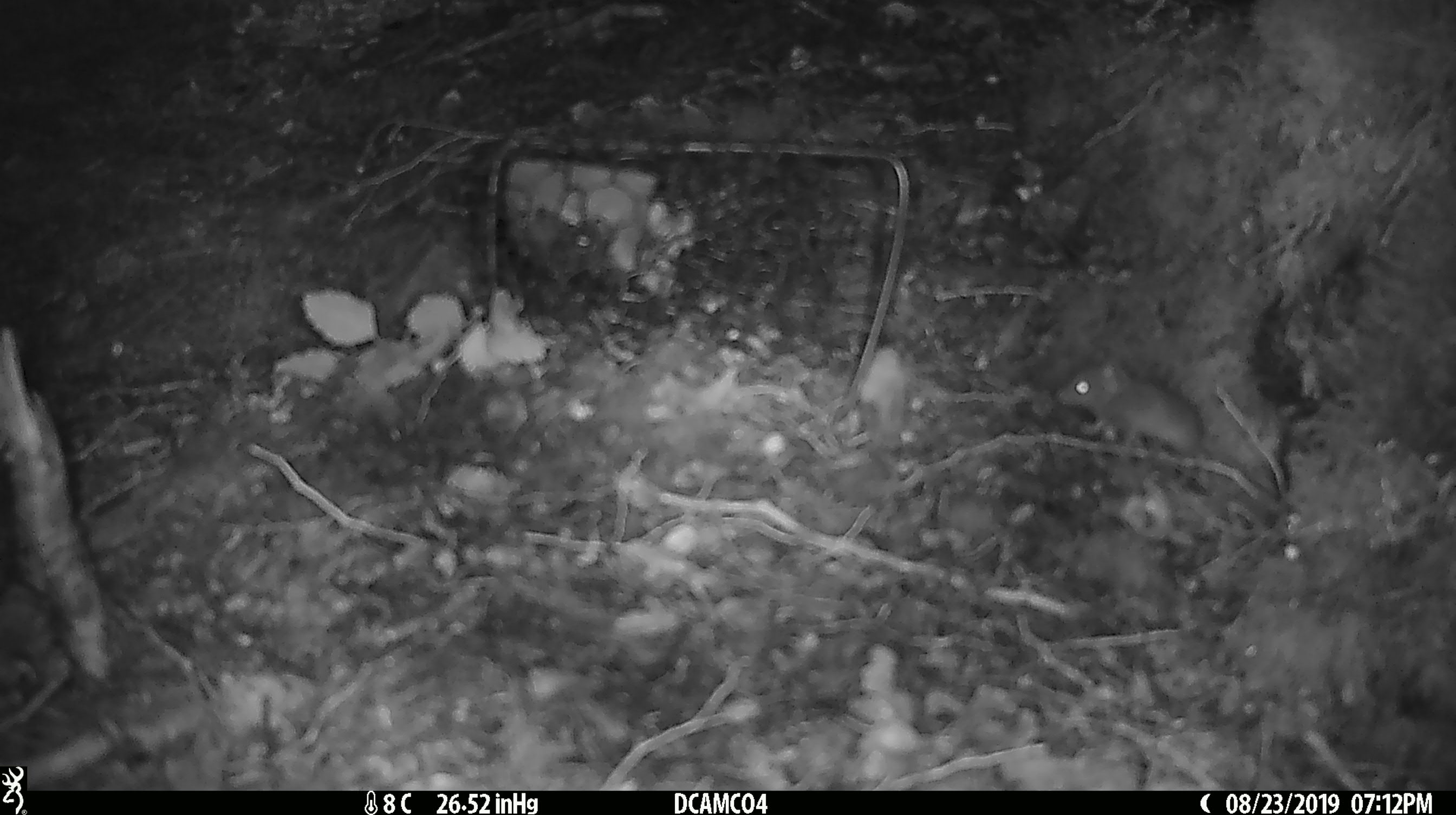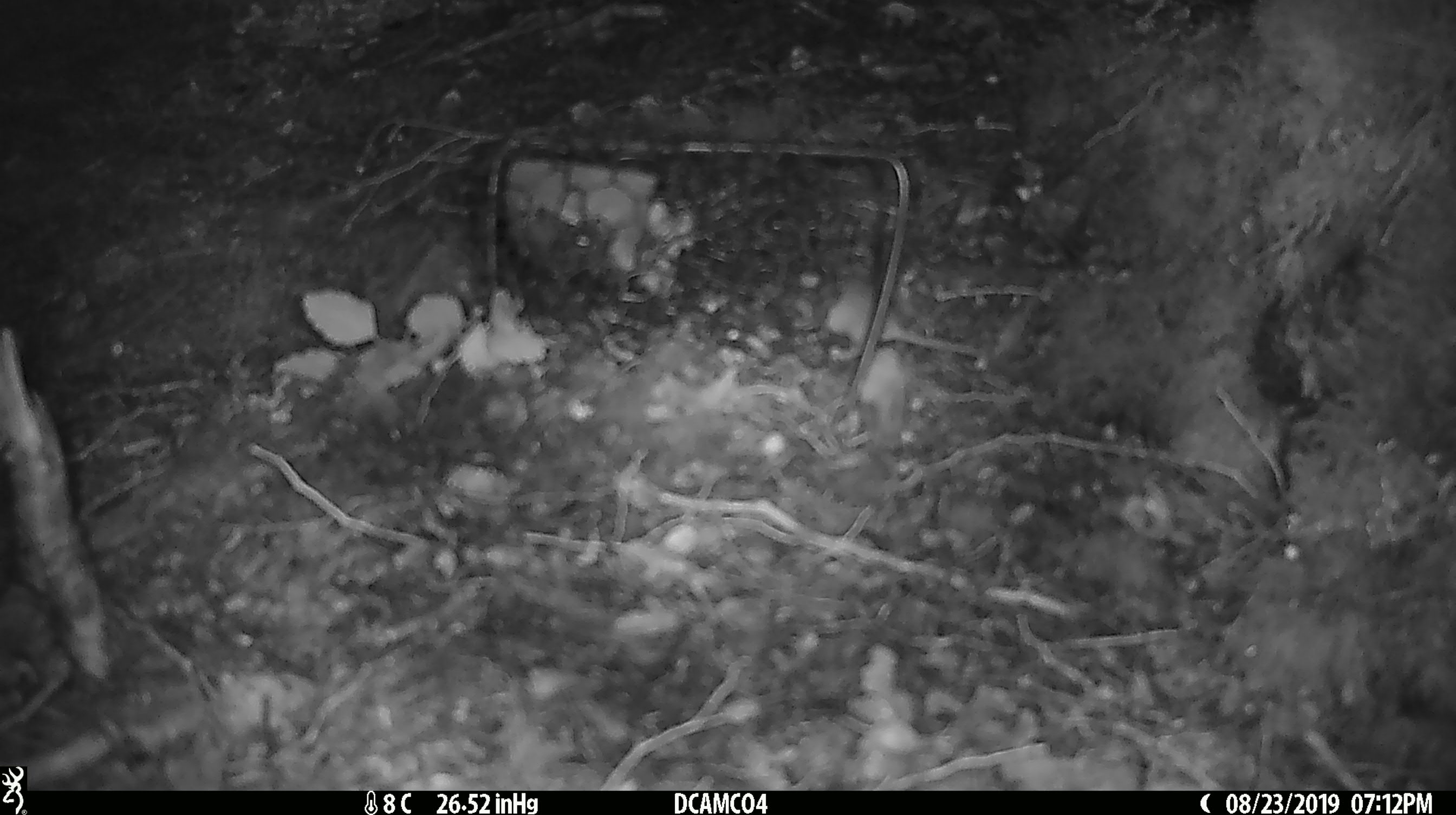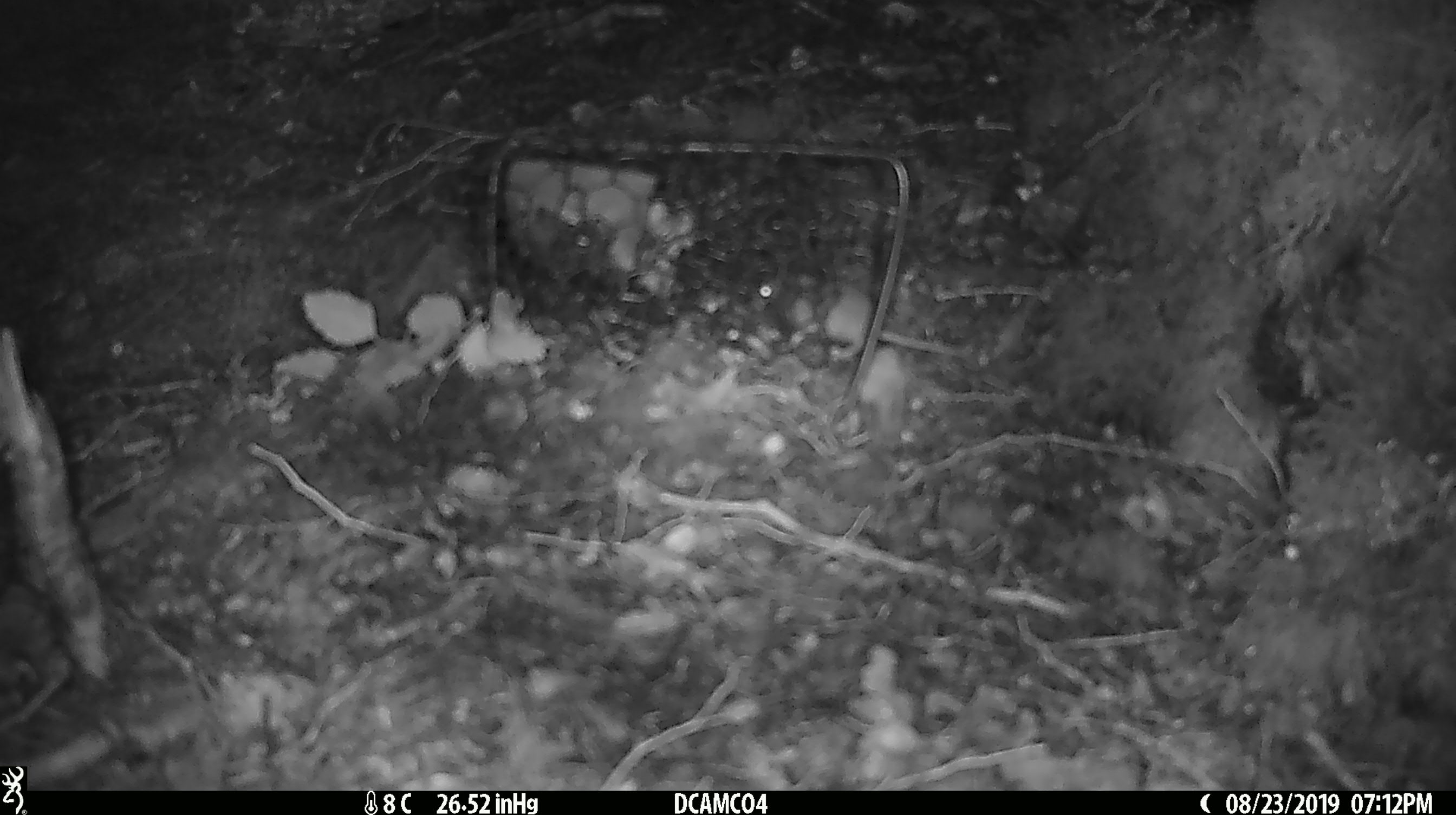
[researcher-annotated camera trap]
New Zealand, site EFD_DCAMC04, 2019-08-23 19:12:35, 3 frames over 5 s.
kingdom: Animalia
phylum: Chordata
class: Mammalia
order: Rodentia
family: Muridae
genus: Mus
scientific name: Mus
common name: mouse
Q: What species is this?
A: Mouse (Mus).